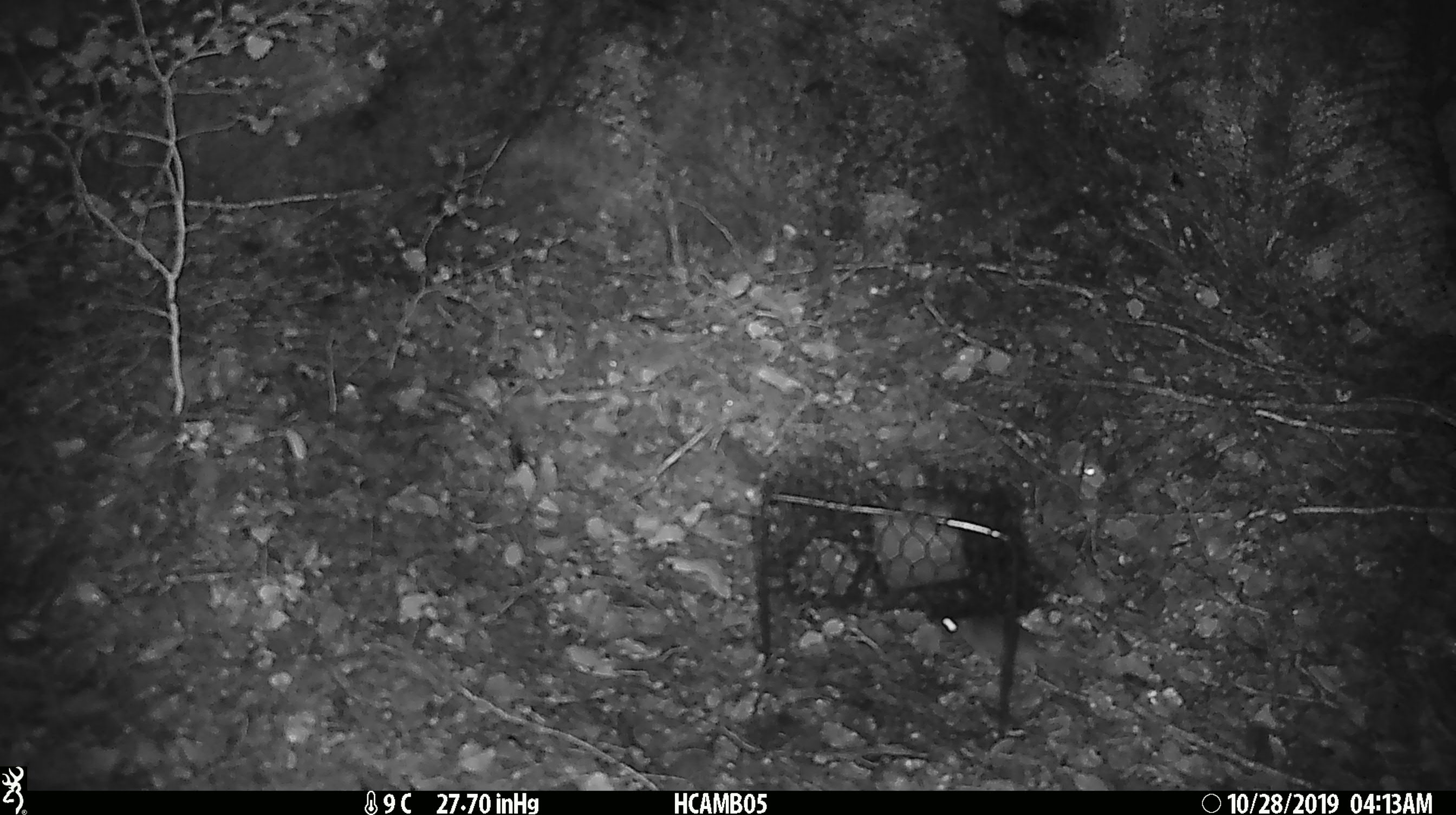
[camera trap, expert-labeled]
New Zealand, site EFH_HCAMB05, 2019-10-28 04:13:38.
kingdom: Animalia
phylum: Chordata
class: Mammalia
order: Rodentia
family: Muridae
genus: Mus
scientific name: Mus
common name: mouse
Mouse (Mus).